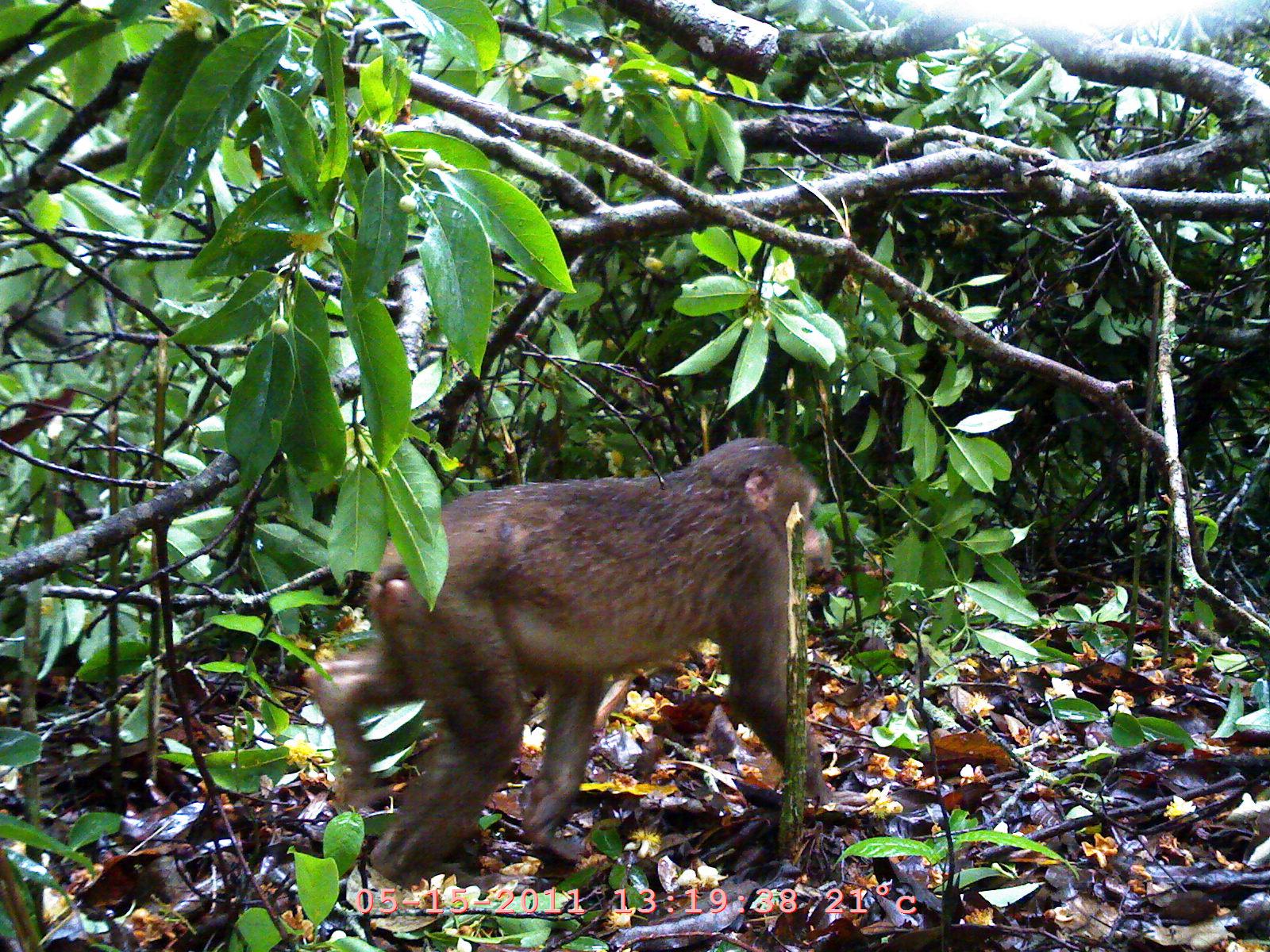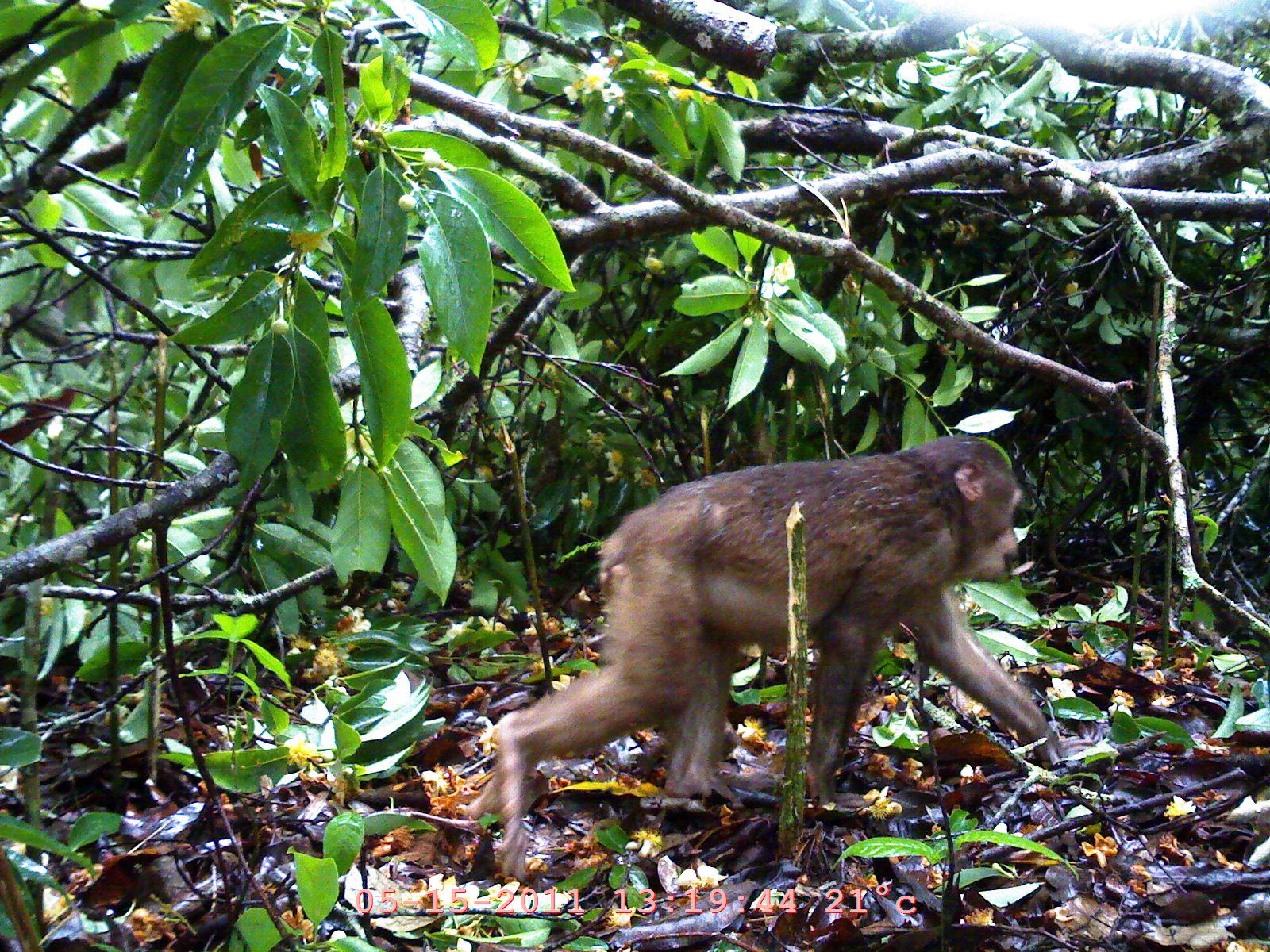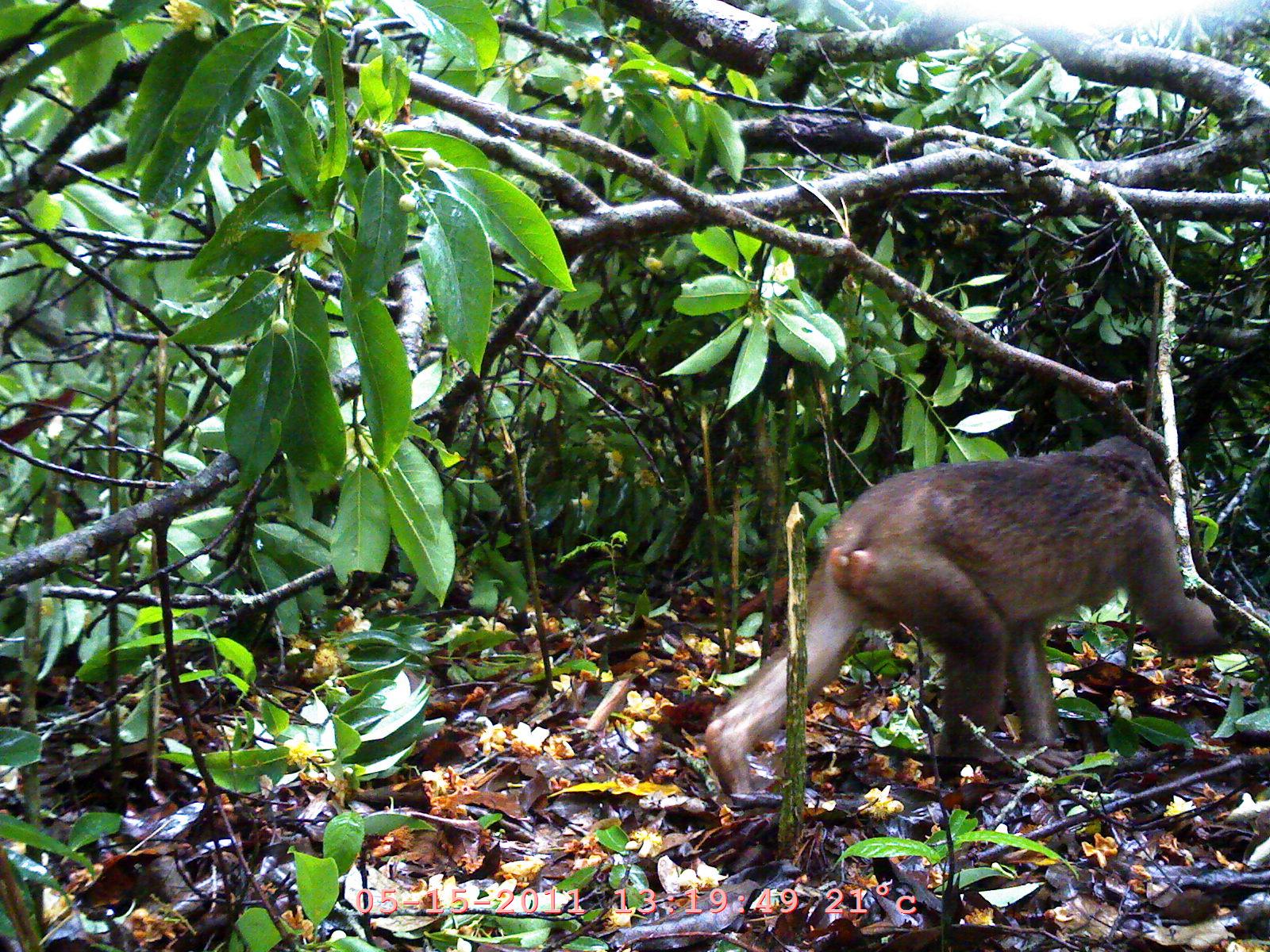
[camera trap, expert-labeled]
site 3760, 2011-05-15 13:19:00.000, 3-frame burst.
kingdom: Animalia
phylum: Chordata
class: Mammalia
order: Primates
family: Cercopithecidae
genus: Macaca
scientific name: Macaca arctoides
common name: stump-tailed macaque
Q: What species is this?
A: Macaca arctoides (stump-tailed macaque).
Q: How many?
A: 1.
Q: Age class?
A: Adult.